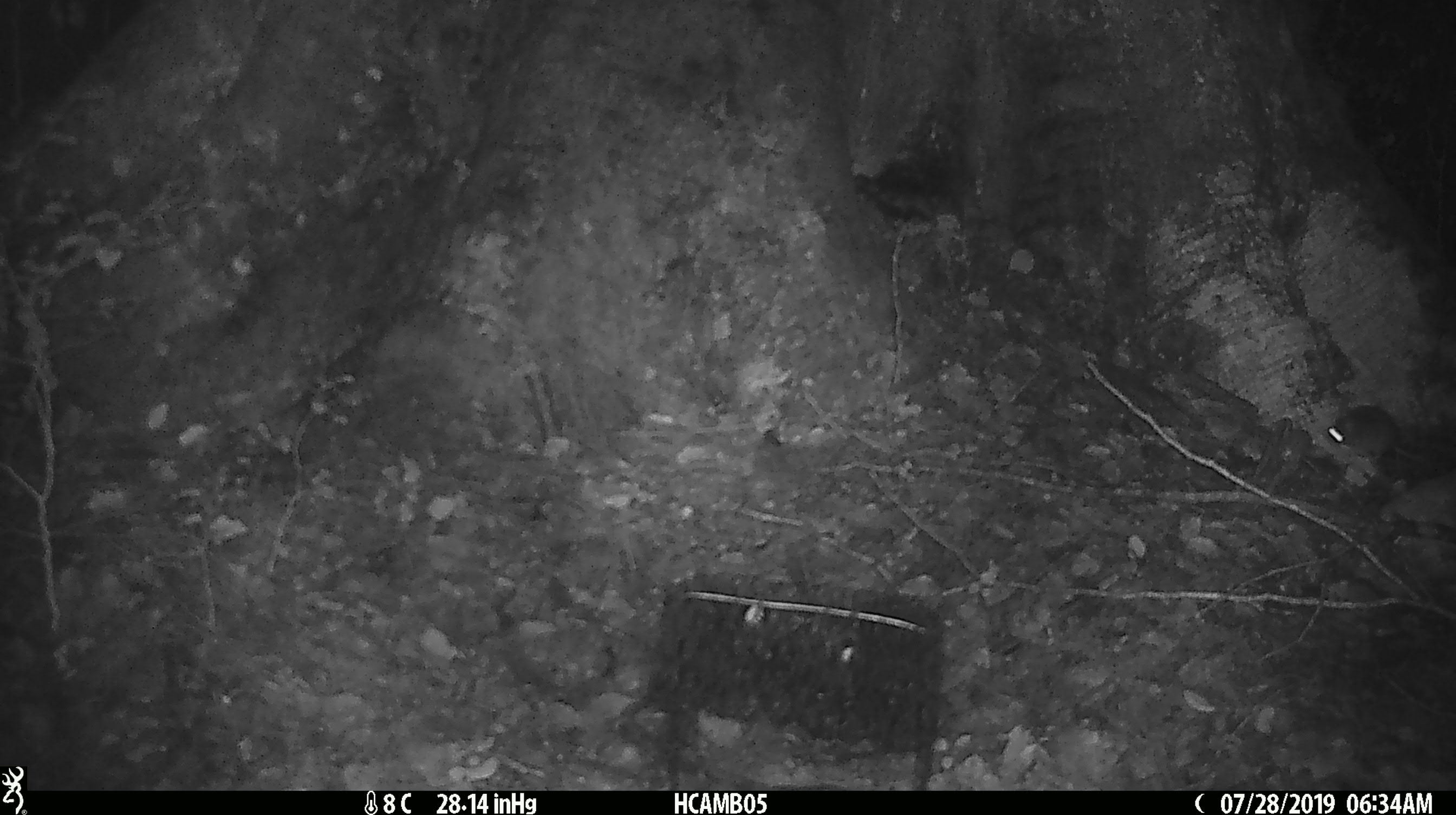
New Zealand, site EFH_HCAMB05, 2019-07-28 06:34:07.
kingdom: Animalia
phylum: Chordata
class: Mammalia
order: Rodentia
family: Muridae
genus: Mus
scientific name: Mus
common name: mouse